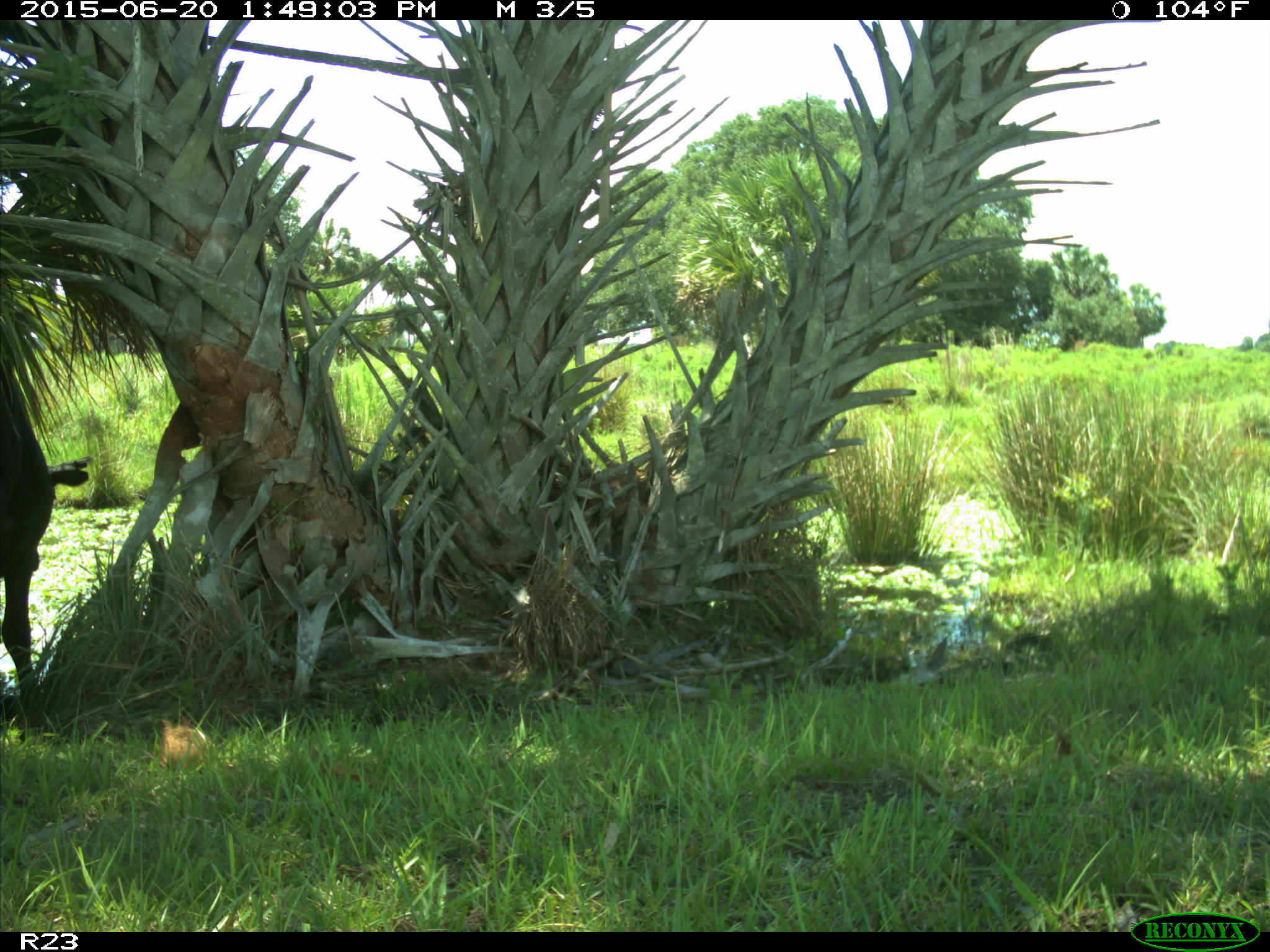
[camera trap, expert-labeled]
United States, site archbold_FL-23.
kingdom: Animalia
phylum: Chordata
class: Mammalia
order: Artiodactyla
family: Bovidae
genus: Bos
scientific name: Bos taurus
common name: domestic cow